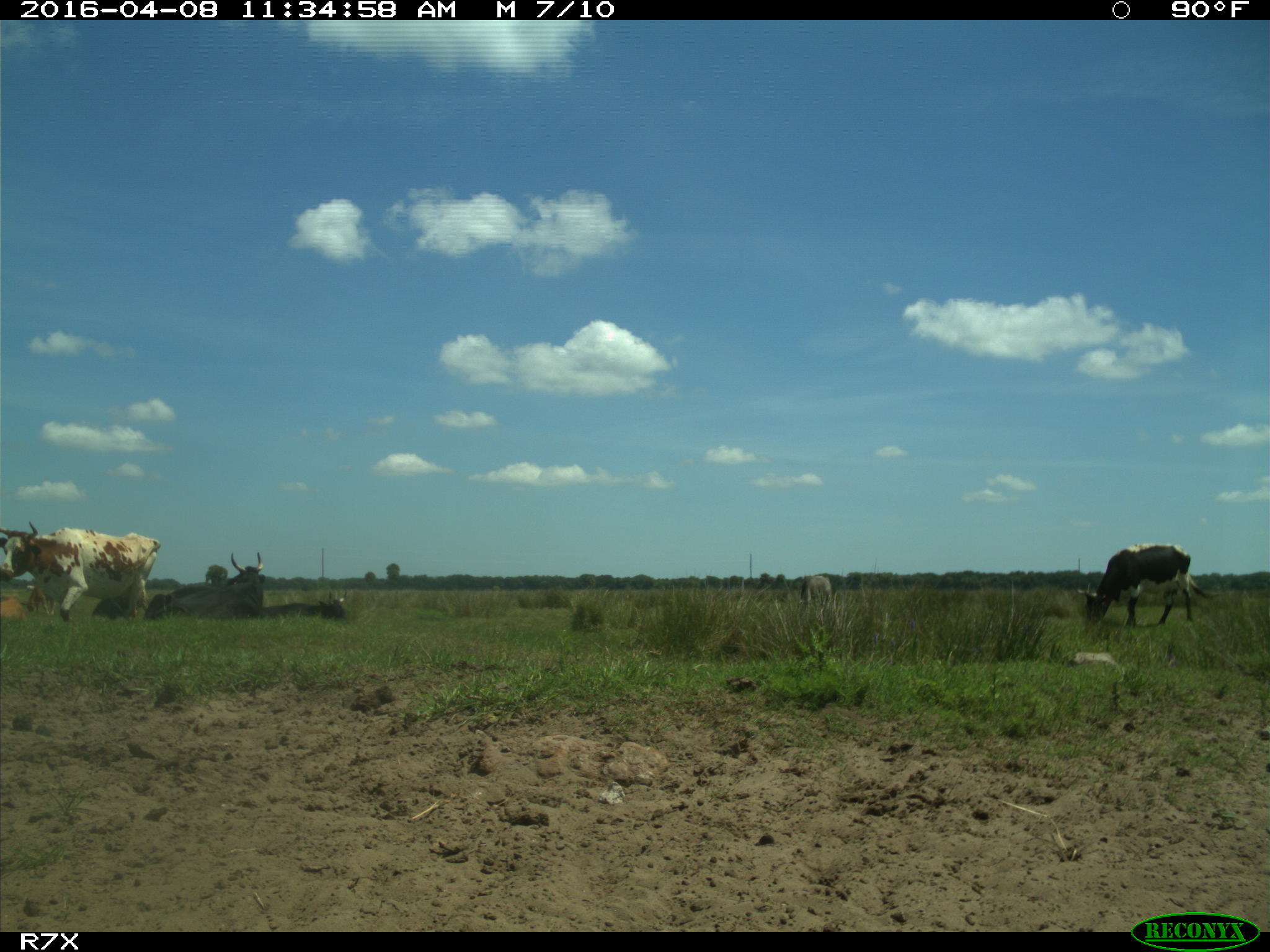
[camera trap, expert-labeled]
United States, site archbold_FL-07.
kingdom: Animalia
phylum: Chordata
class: Mammalia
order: Artiodactyla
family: Bovidae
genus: Bos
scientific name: Bos taurus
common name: domestic cow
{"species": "Bos taurus (domestic cow)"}